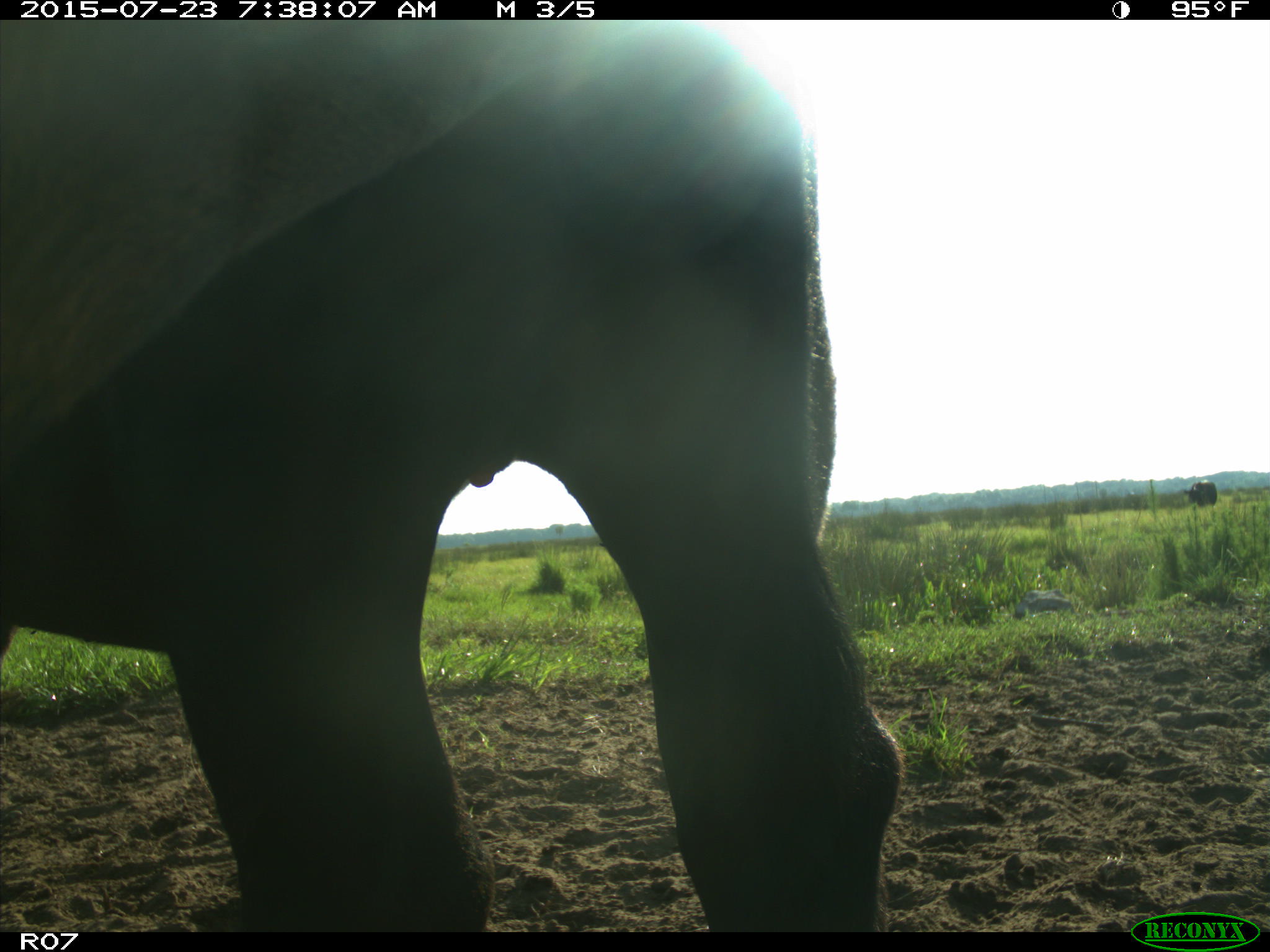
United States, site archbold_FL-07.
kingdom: Animalia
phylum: Chordata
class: Mammalia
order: Artiodactyla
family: Bovidae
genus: Bos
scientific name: Bos taurus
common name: domestic cow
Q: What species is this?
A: Bos taurus (domestic cow).